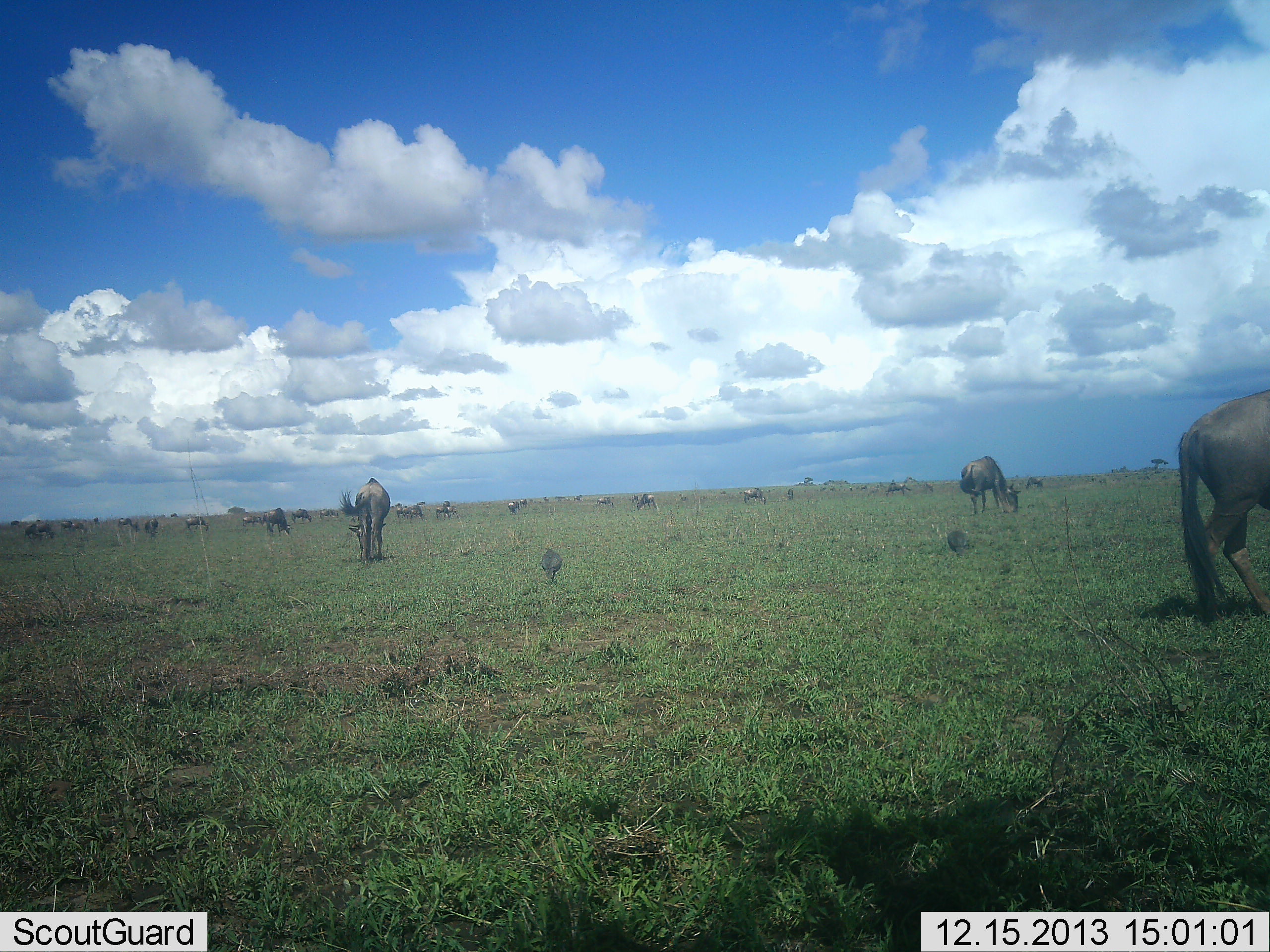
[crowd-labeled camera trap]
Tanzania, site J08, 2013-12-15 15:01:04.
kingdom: Animalia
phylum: Chordata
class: Mammalia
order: Artiodactyla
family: Bovidae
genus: Connochaetes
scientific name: Connochaetes taurinus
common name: blue wildebeest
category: wildebeest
Wildebeest (blue wildebeest) (Connochaetes taurinus), count 11-50. Behavior (volunteer vote fractions): standing 61%, resting 0%, moving 11%, interacting 0%. Young present (vote fraction): 0%. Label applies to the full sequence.